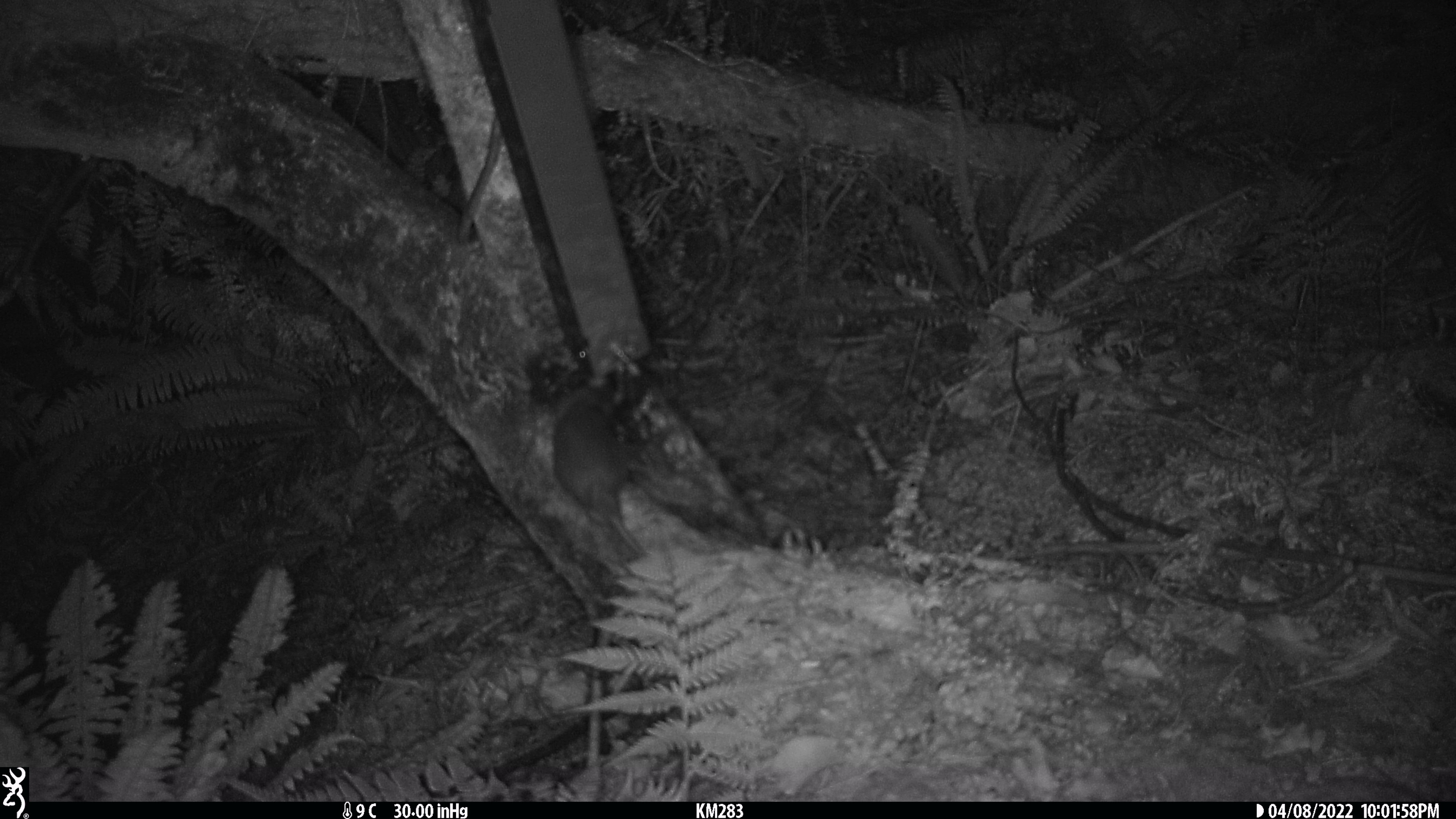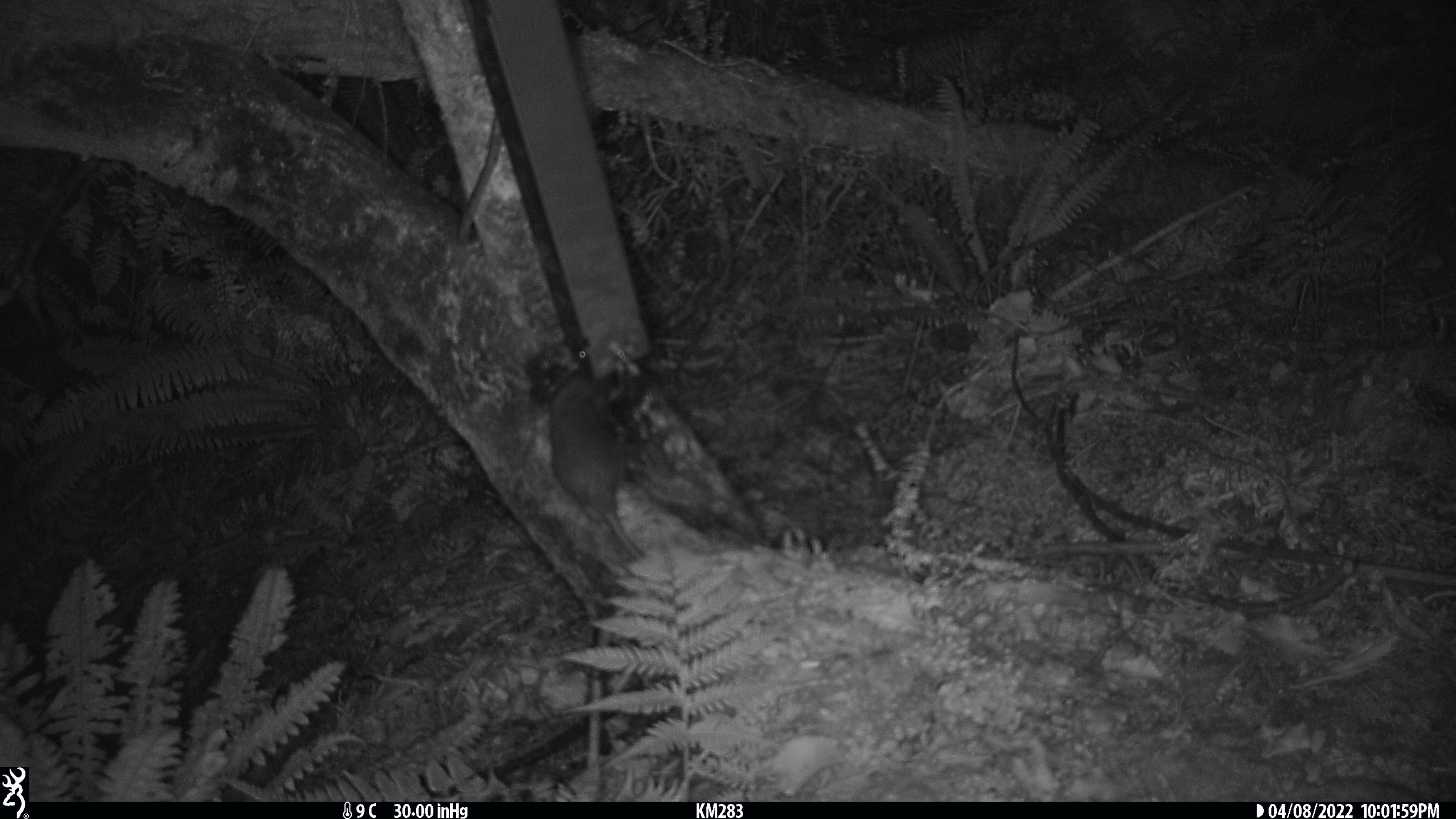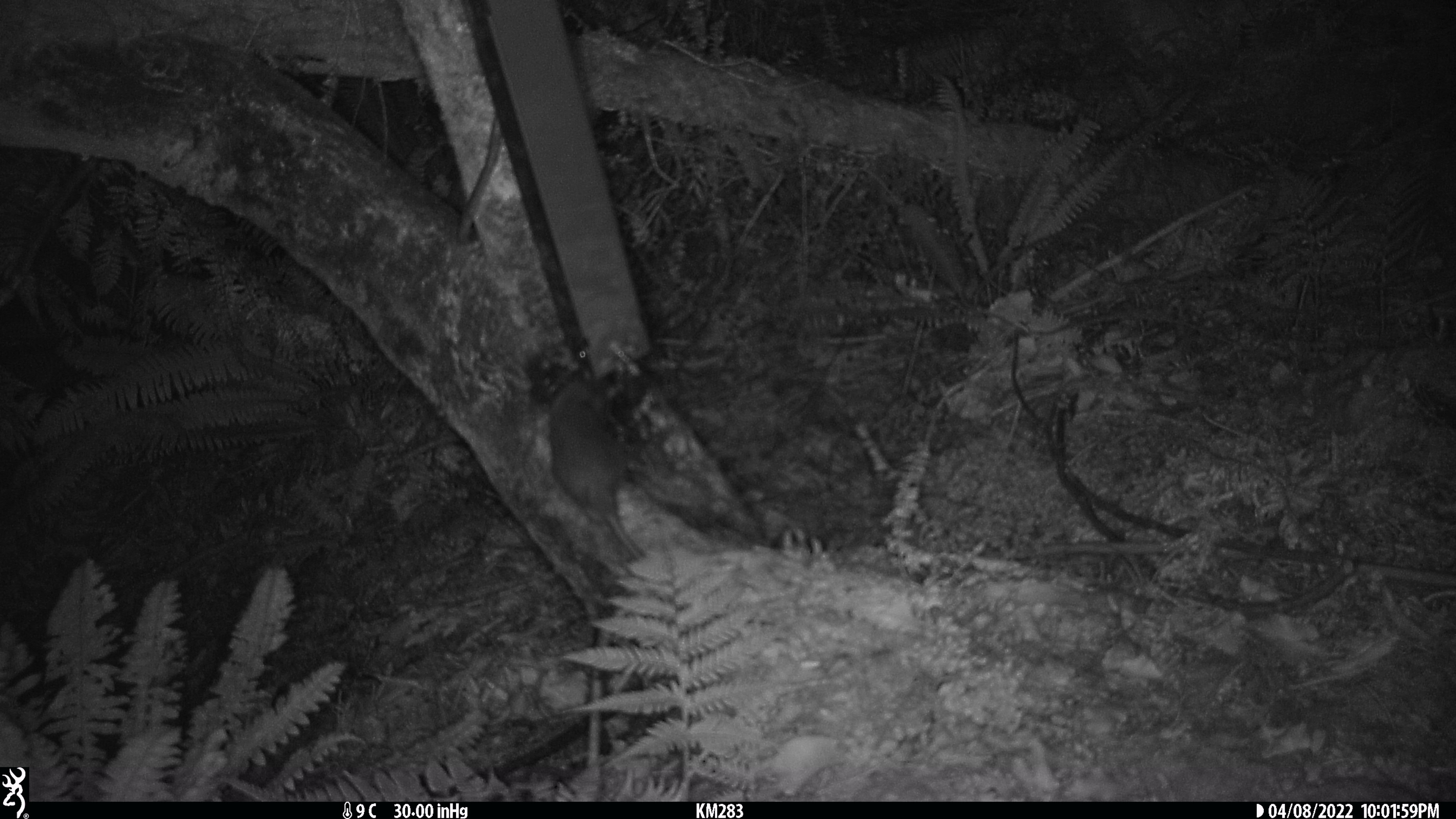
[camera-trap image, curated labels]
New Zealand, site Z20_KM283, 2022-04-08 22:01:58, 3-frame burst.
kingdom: Animalia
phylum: Chordata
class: Mammalia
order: Rodentia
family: Muridae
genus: Rattus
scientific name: Rattus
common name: rat